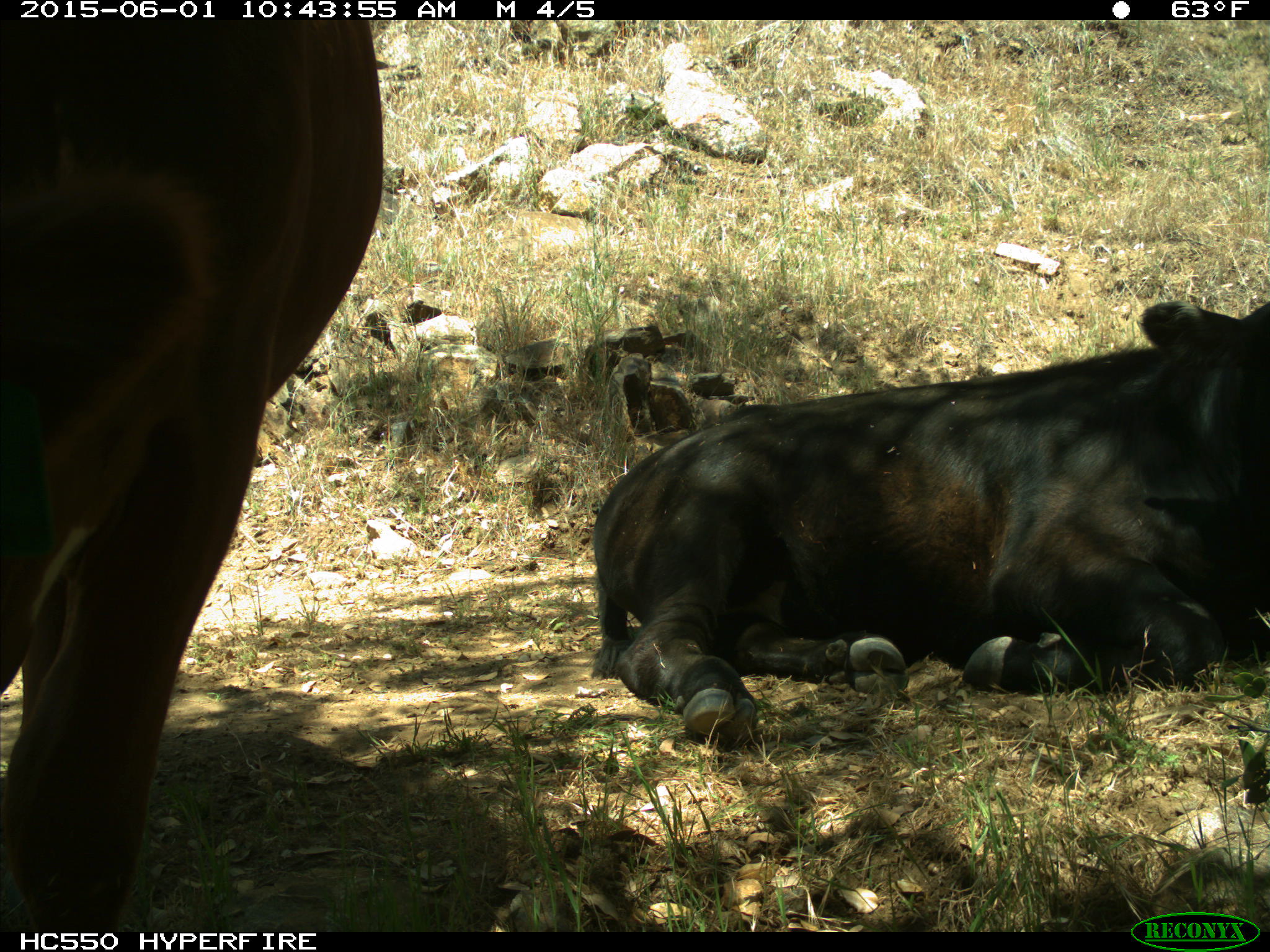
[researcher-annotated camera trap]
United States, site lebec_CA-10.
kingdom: Animalia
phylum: Chordata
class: Mammalia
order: Artiodactyla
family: Bovidae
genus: Bos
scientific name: Bos taurus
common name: domestic cow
Bos taurus (domestic cow).